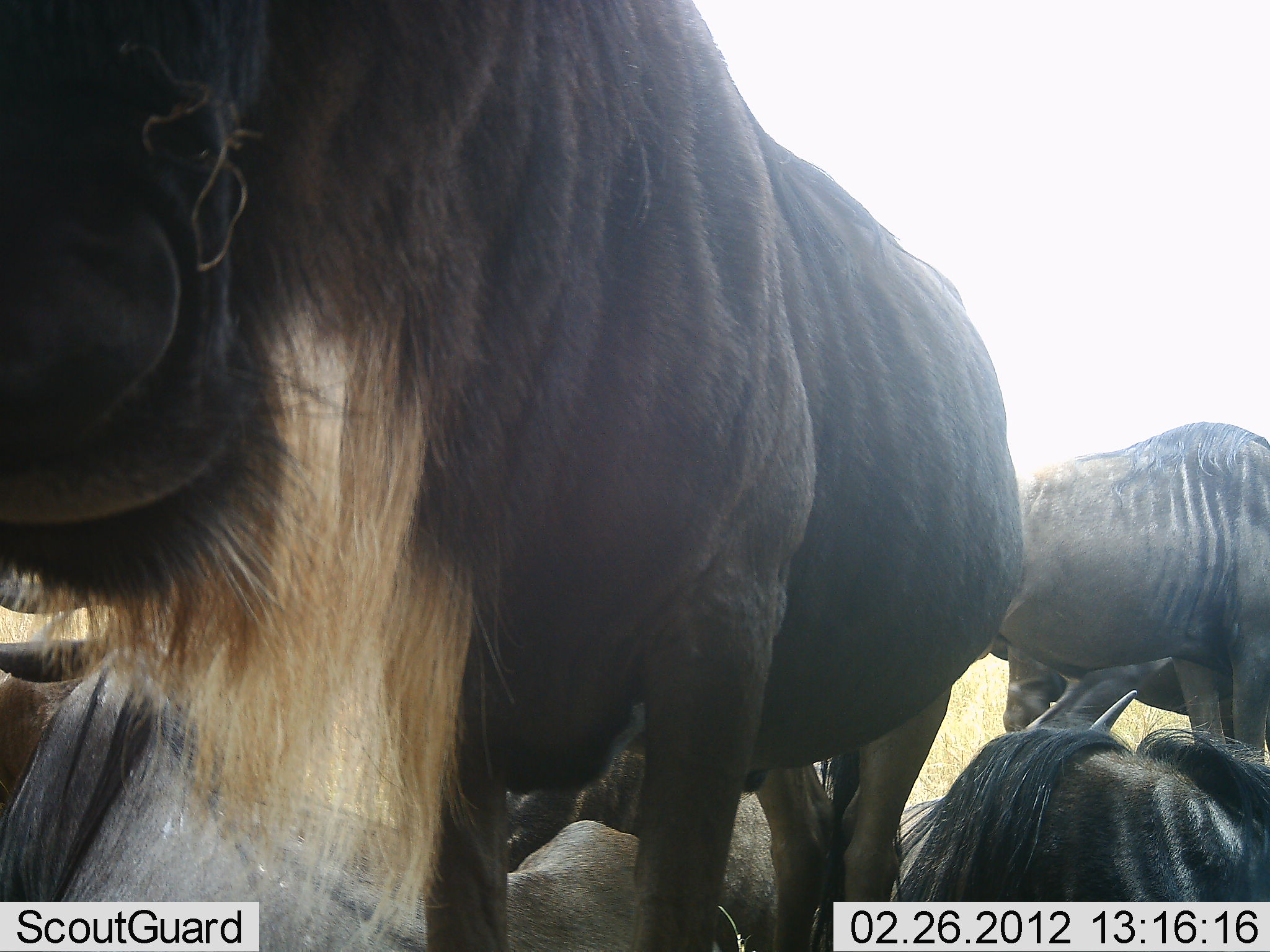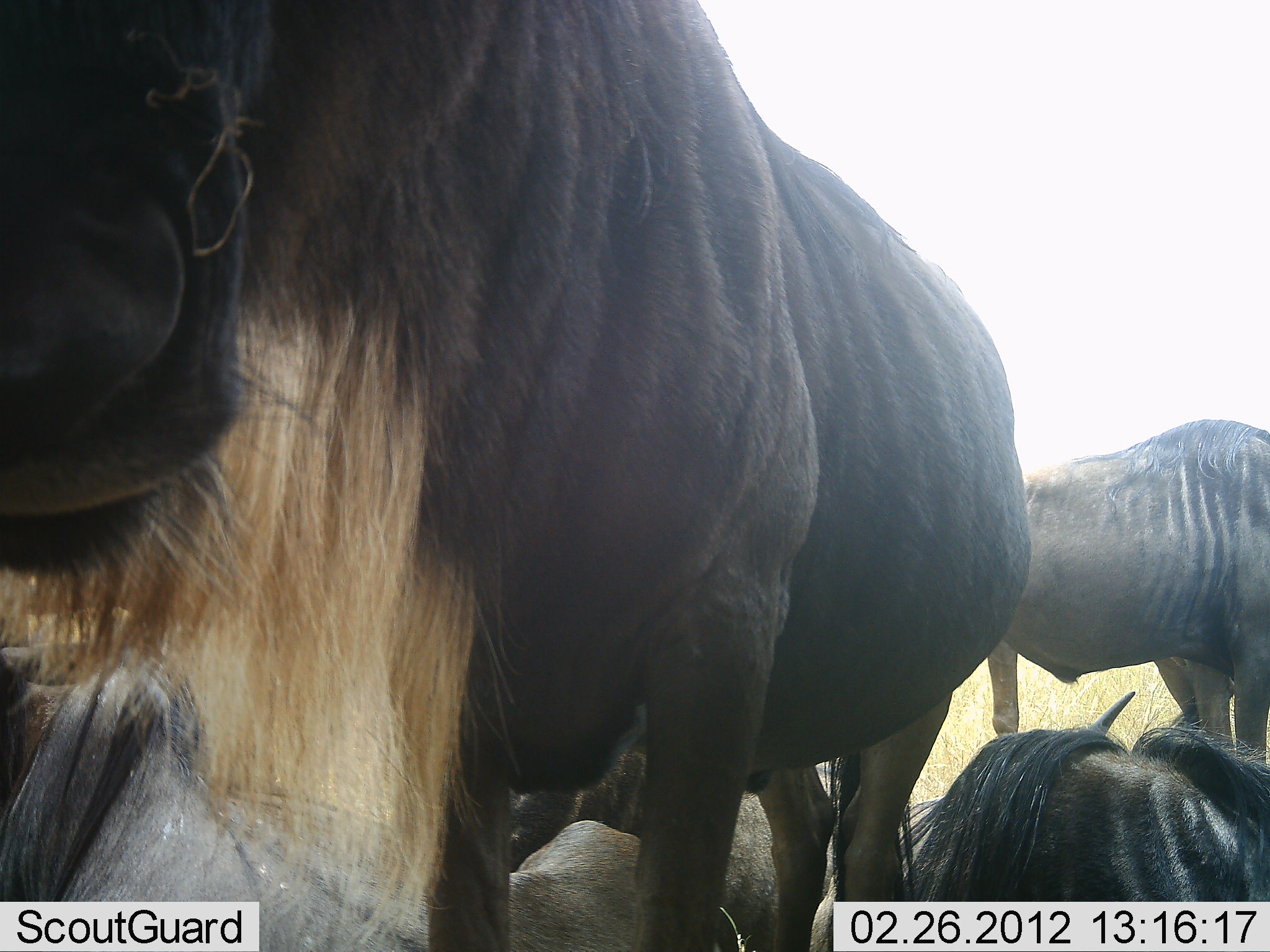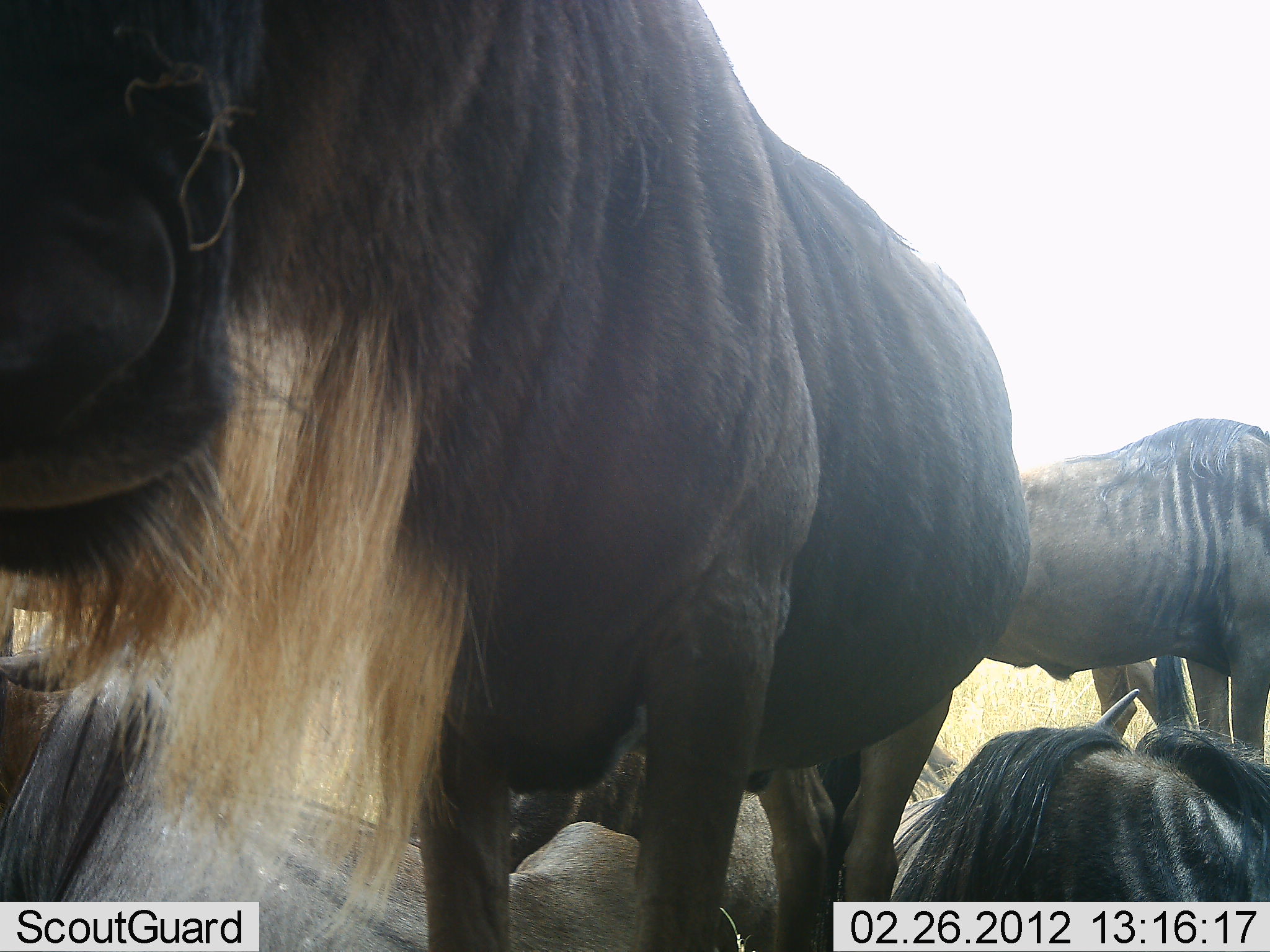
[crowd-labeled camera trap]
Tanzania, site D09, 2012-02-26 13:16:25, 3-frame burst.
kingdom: Animalia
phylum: Chordata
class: Mammalia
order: Artiodactyla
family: Bovidae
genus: Connochaetes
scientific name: Connochaetes taurinus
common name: blue wildebeest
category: wildebeest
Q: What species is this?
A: Wildebeest (blue wildebeest) (Connochaetes taurinus).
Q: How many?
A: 5.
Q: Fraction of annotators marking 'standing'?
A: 90%.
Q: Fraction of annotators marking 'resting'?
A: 100%.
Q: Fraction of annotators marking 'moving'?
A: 15%.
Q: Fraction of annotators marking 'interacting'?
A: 0%.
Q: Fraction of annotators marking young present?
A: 0%.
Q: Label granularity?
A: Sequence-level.